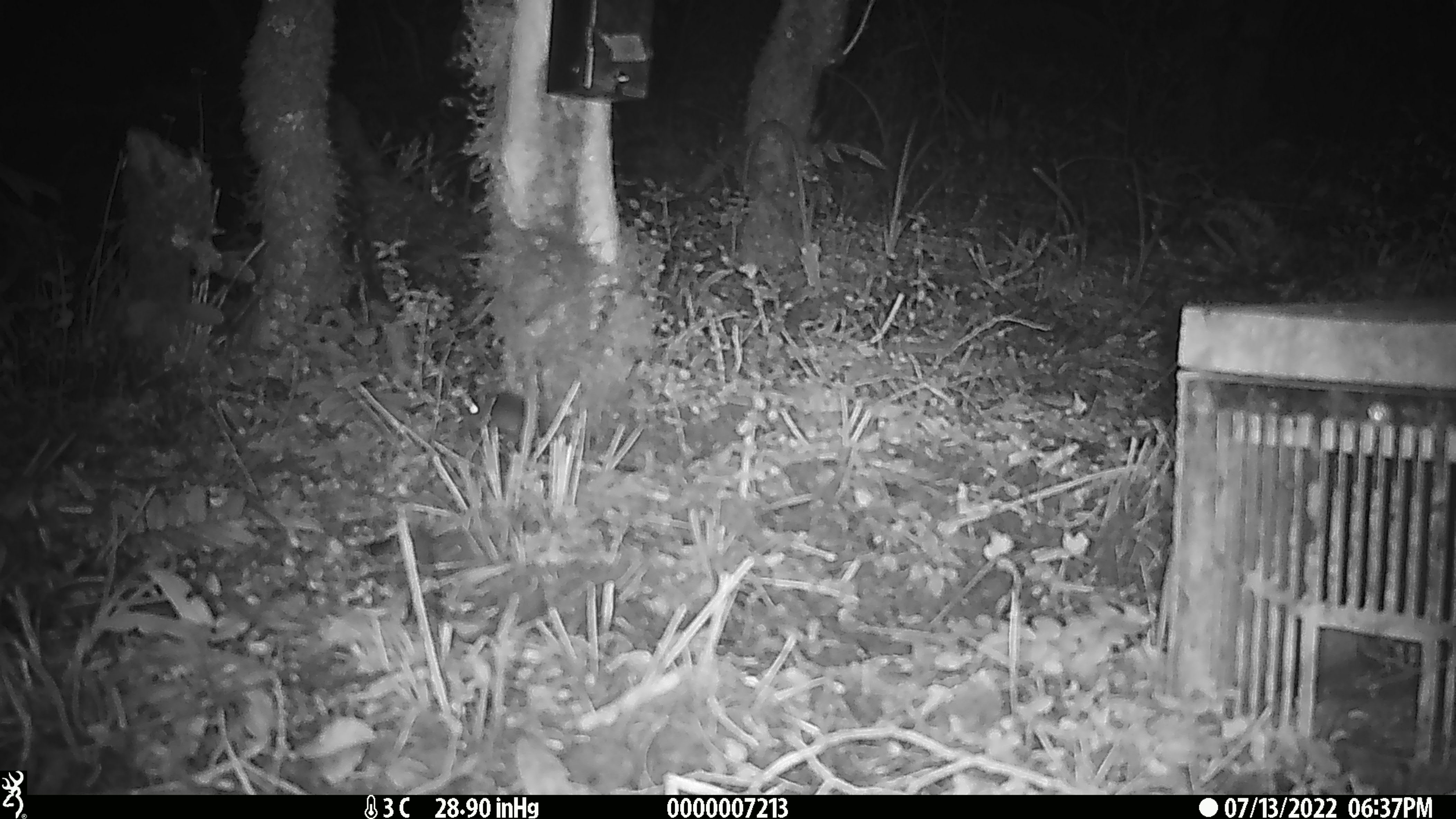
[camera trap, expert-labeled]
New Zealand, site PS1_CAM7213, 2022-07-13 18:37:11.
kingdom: Animalia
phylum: Chordata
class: Mammalia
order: Rodentia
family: Muridae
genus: Mus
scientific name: Mus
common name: mouse